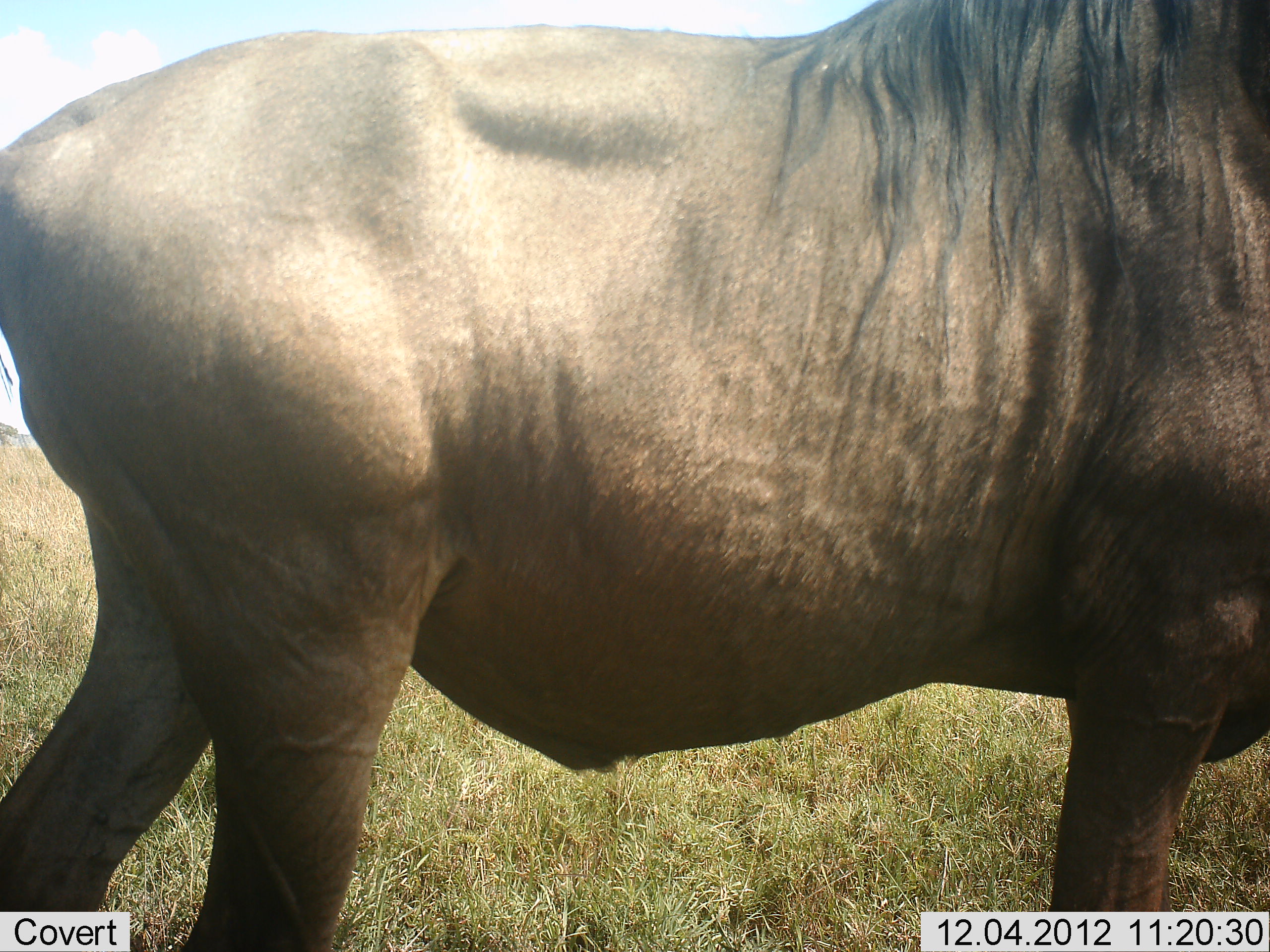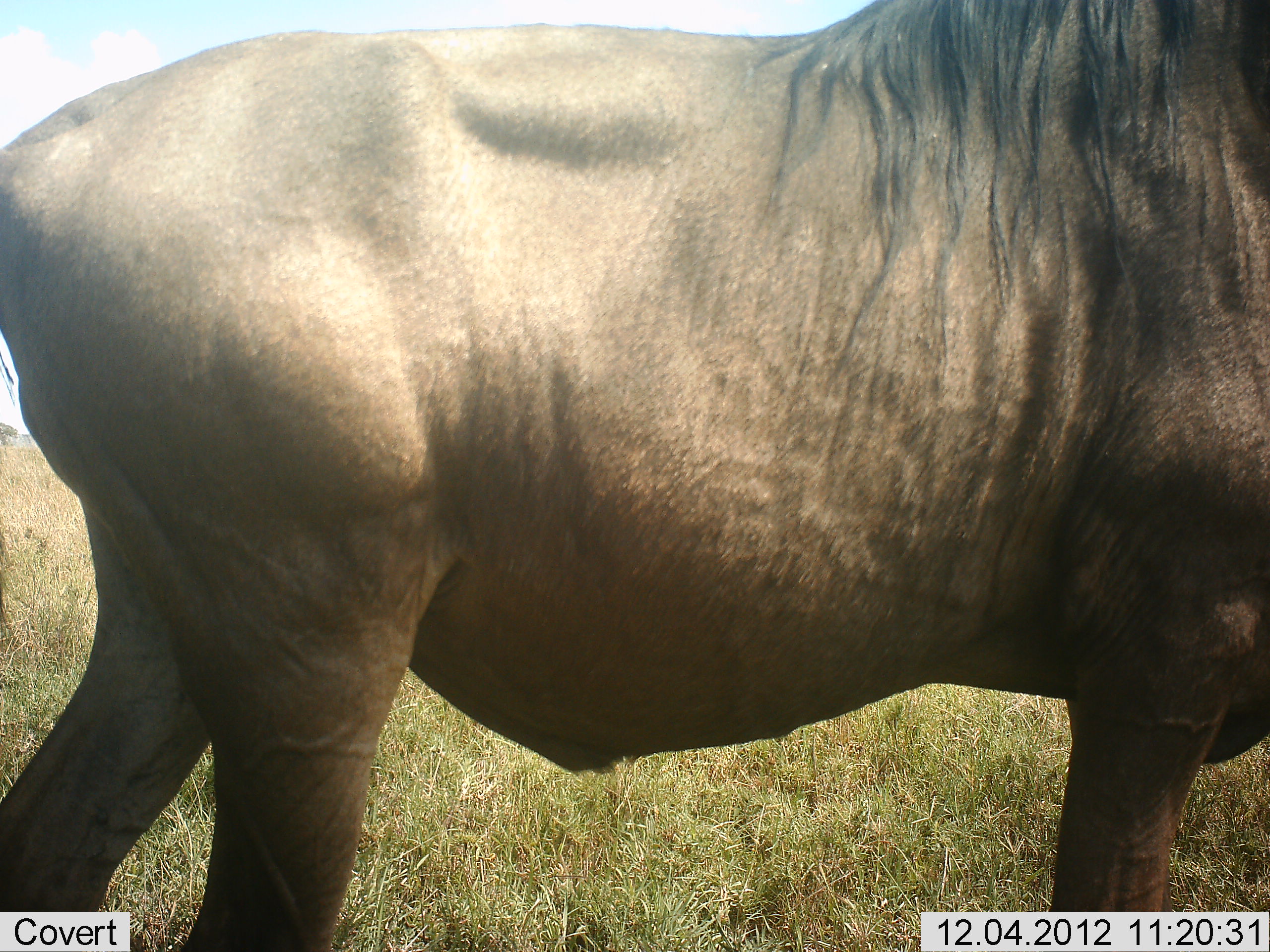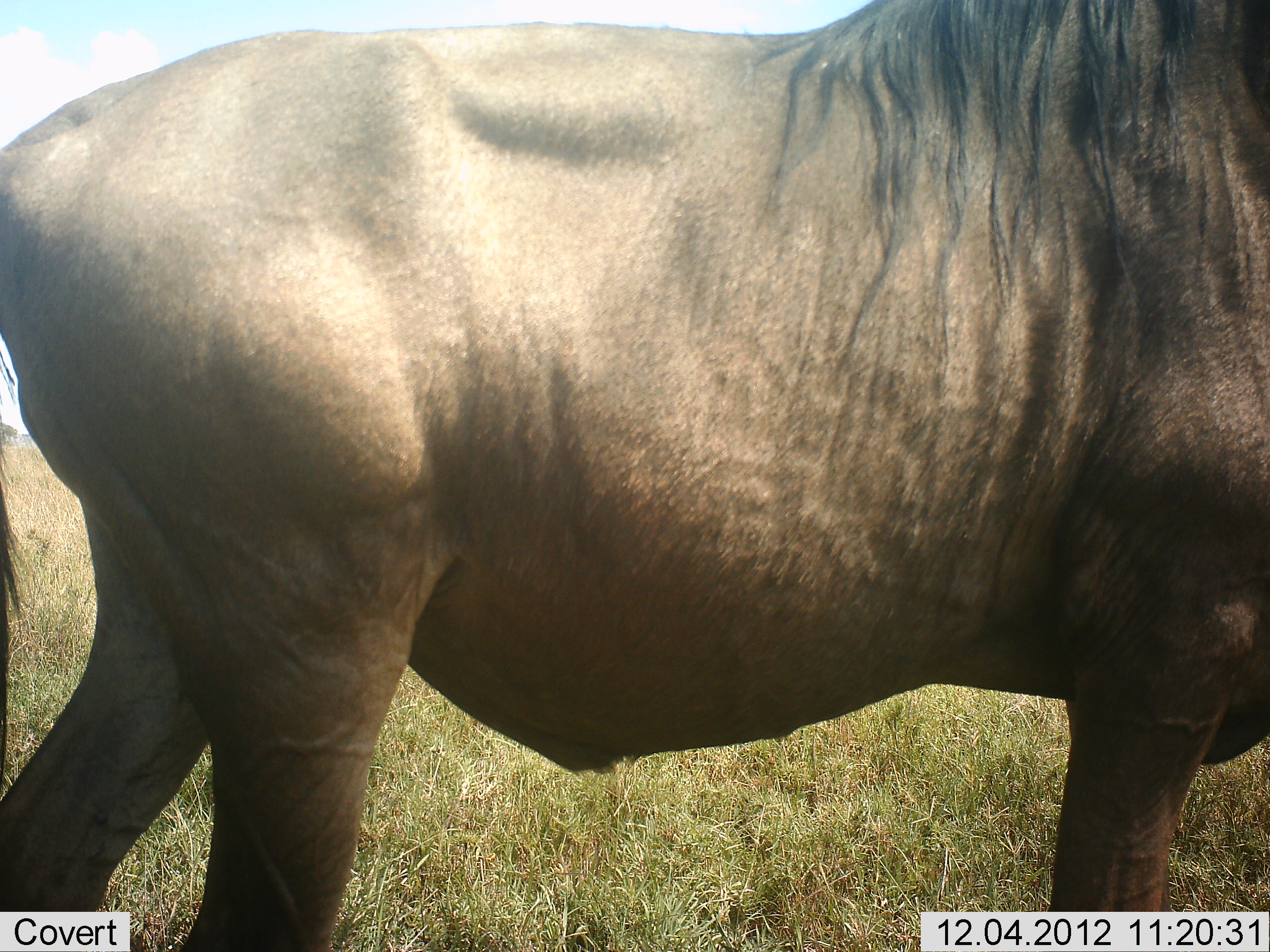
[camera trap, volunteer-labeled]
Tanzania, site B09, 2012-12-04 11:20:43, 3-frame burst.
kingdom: Animalia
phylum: Chordata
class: Mammalia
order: Artiodactyla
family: Bovidae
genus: Connochaetes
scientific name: Connochaetes taurinus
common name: blue wildebeest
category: wildebeest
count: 1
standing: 100%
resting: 0%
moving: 0%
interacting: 0%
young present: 0%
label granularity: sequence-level